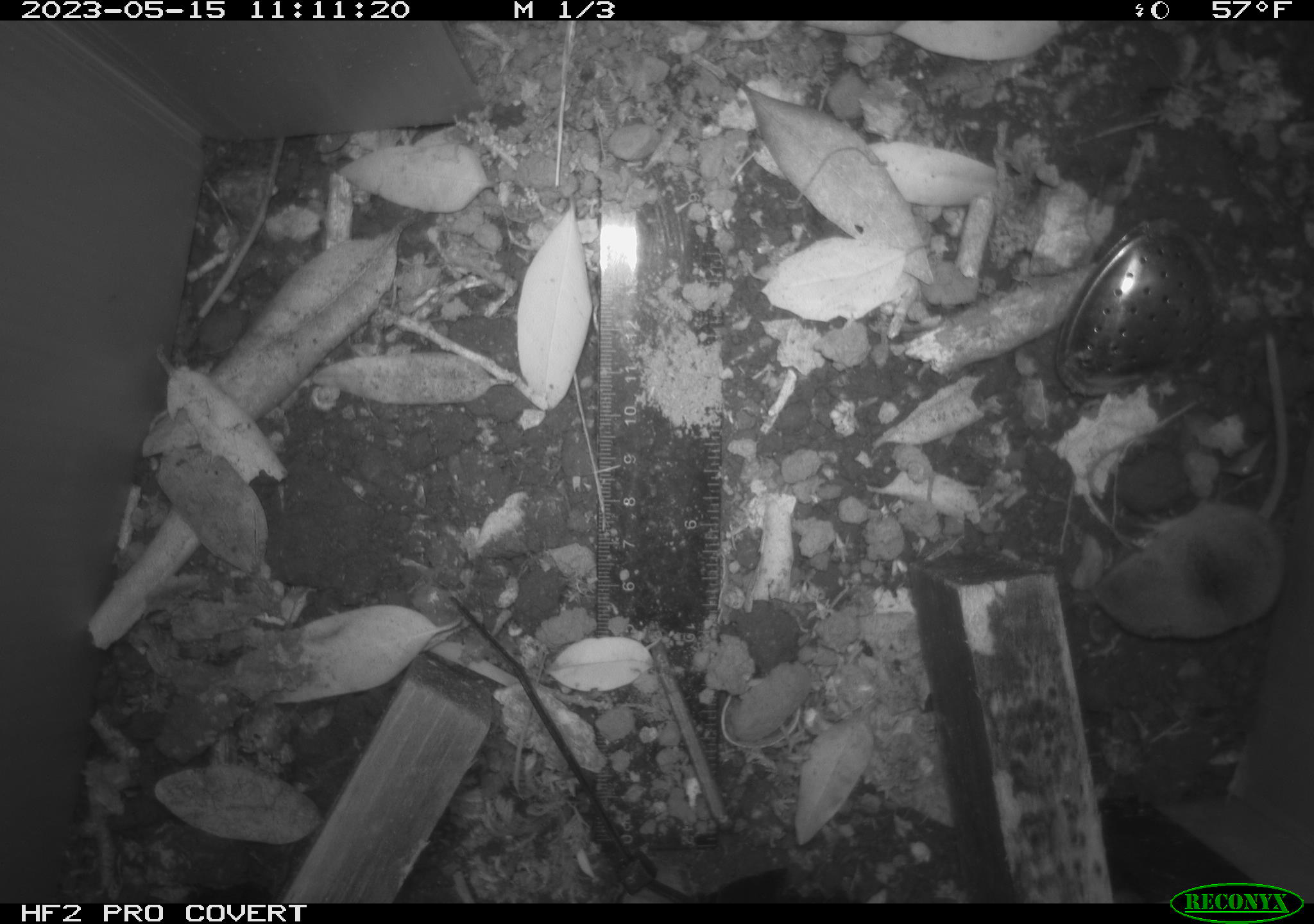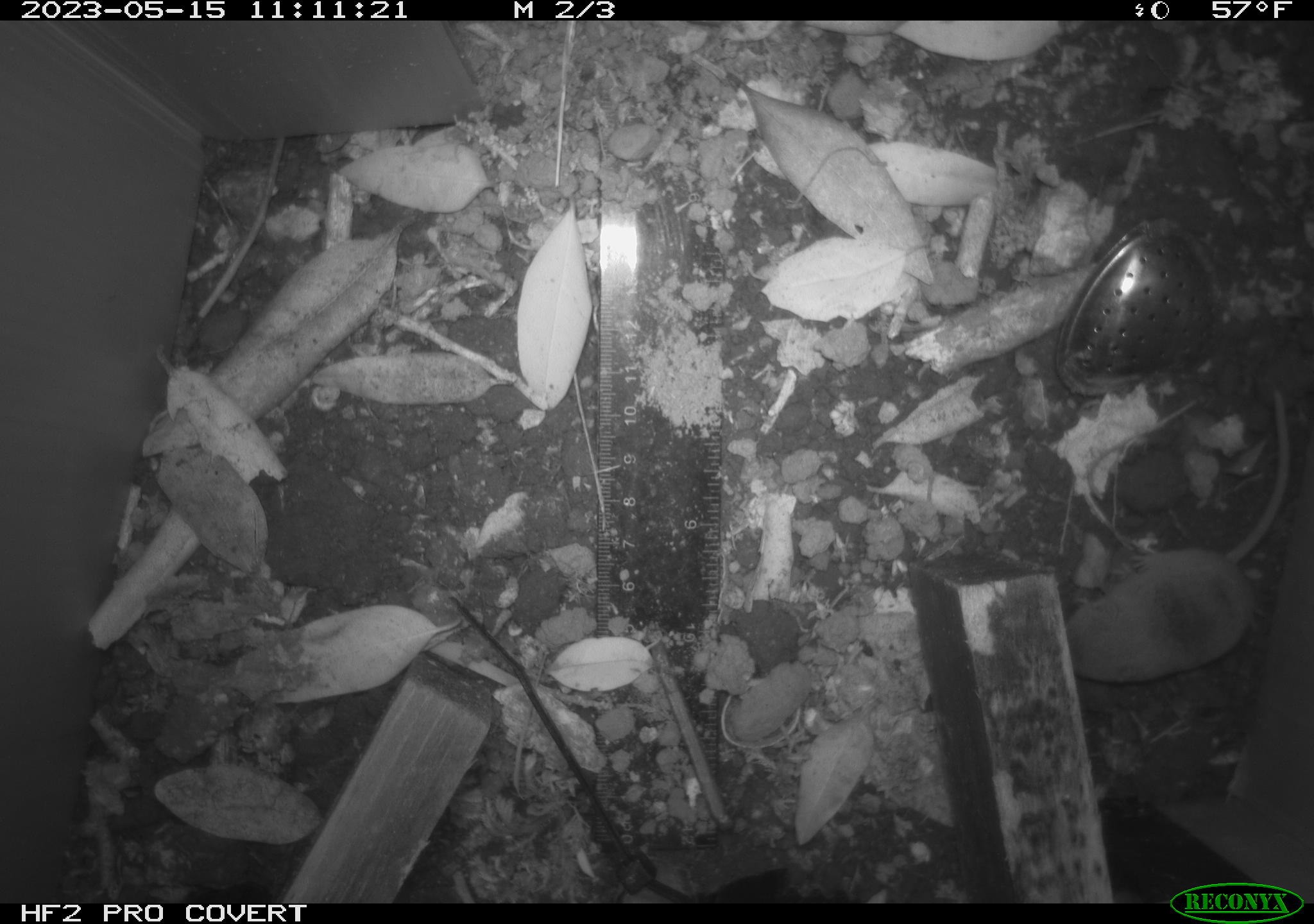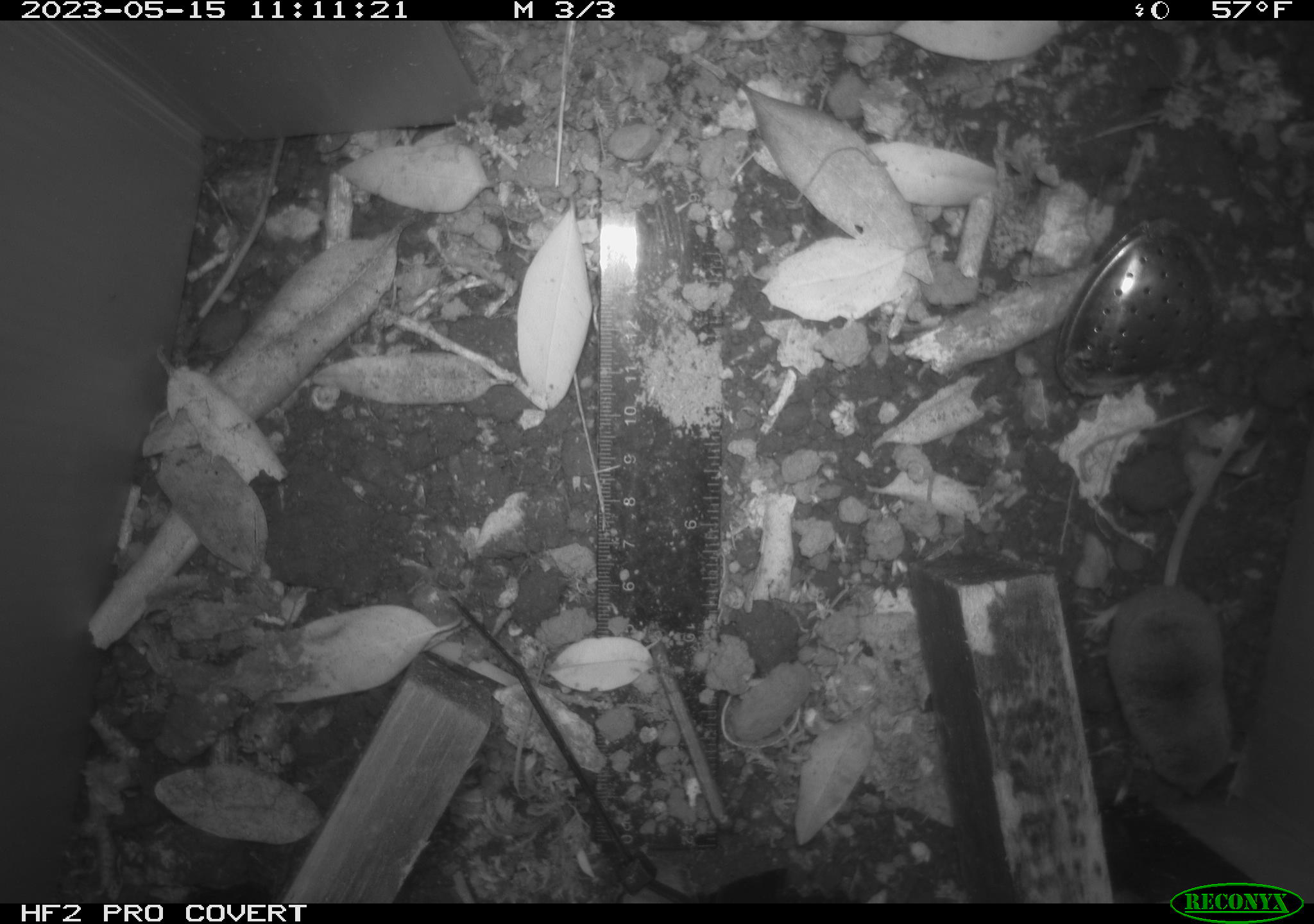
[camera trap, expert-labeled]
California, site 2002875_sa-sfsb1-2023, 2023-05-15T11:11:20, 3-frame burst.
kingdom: Animalia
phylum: Chordata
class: Mammalia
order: Eulipotyphla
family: Soricidae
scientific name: Soricidae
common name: shrews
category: soricidae family